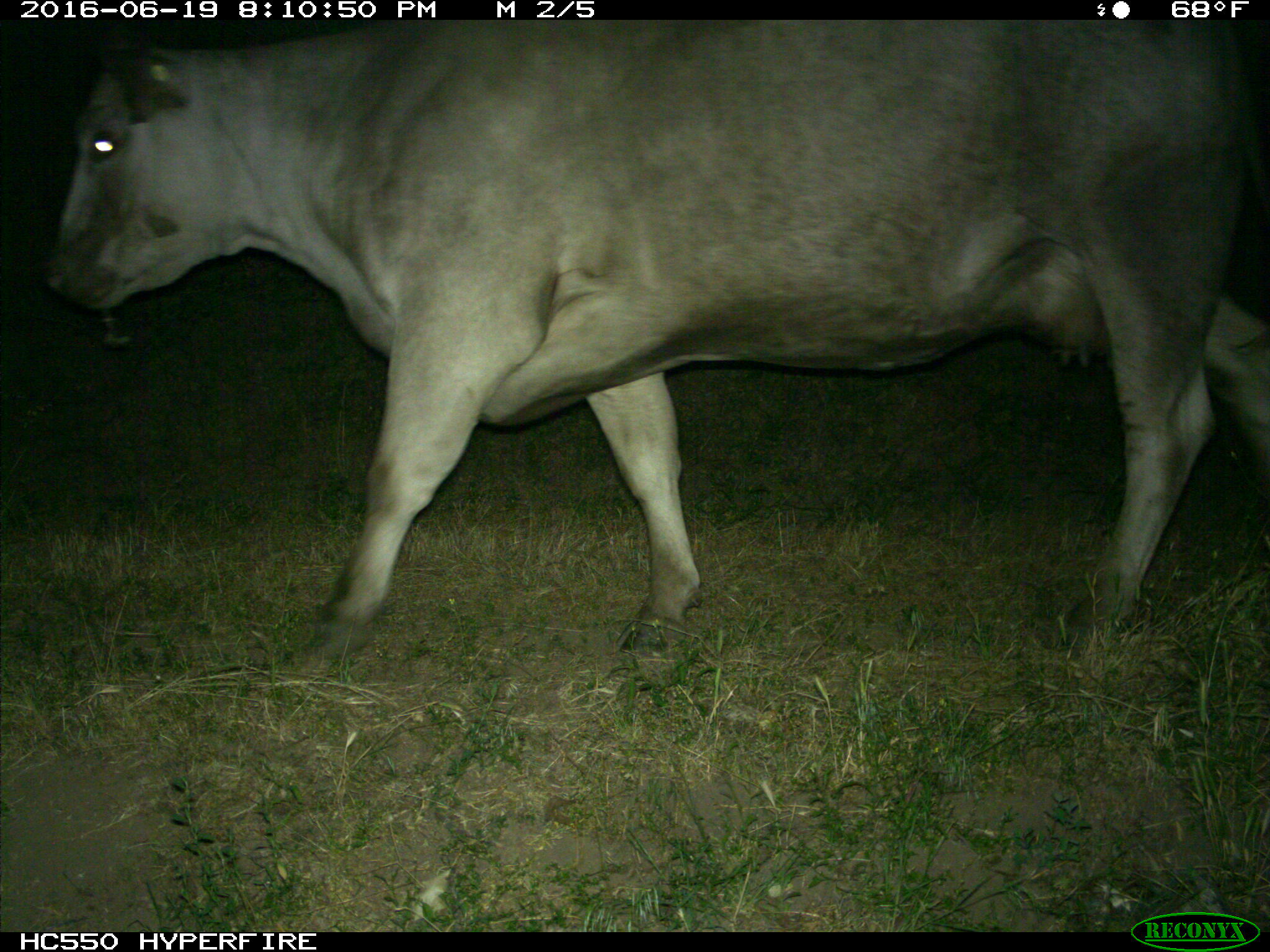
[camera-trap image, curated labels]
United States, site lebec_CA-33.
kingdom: Animalia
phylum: Chordata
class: Mammalia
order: Artiodactyla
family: Bovidae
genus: Bos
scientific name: Bos taurus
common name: domestic cow